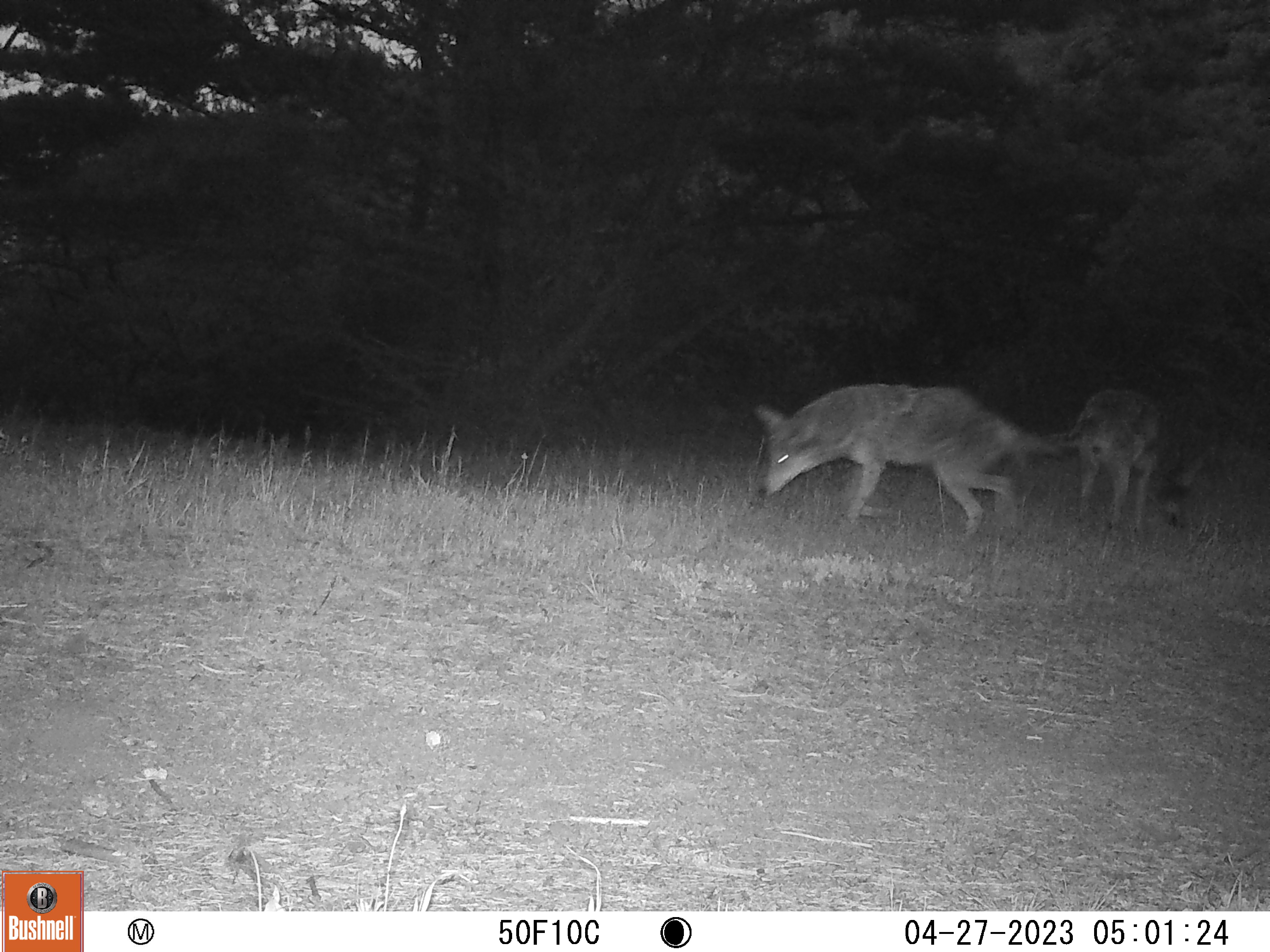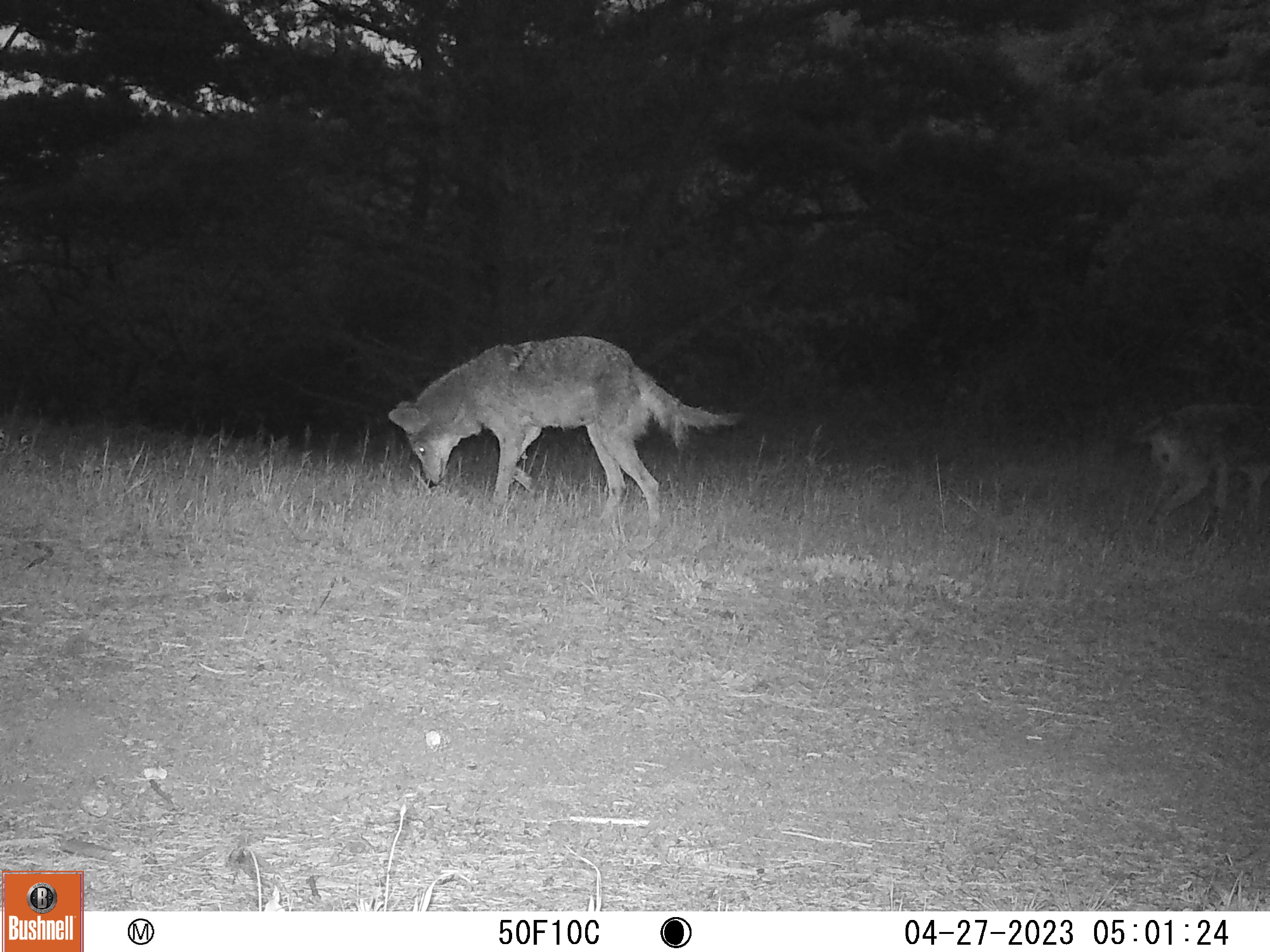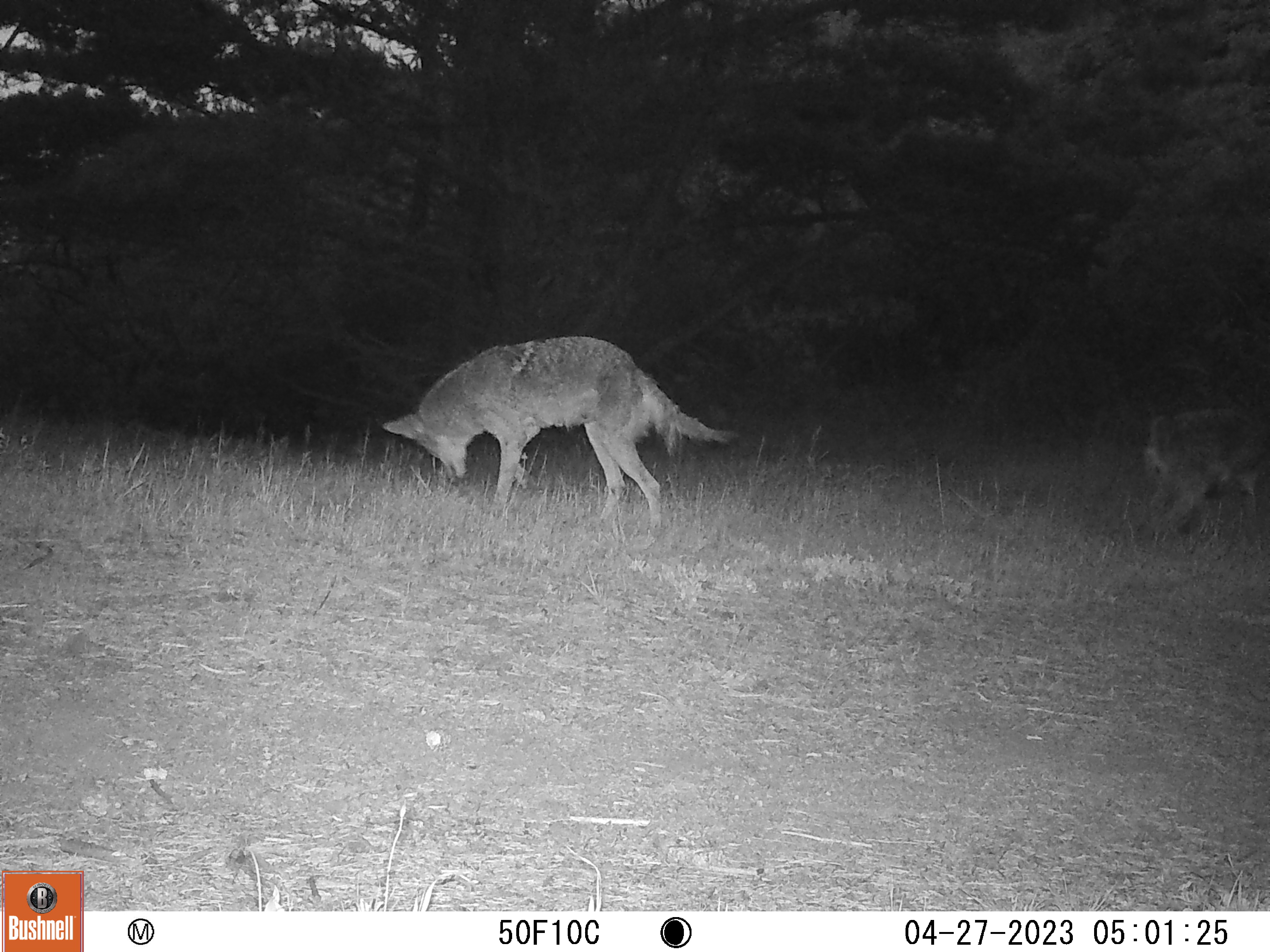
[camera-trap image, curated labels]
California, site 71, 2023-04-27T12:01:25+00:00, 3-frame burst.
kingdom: Animalia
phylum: Chordata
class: Mammalia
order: Carnivora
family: Canidae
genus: Canis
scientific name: Canis latrans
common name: coyote